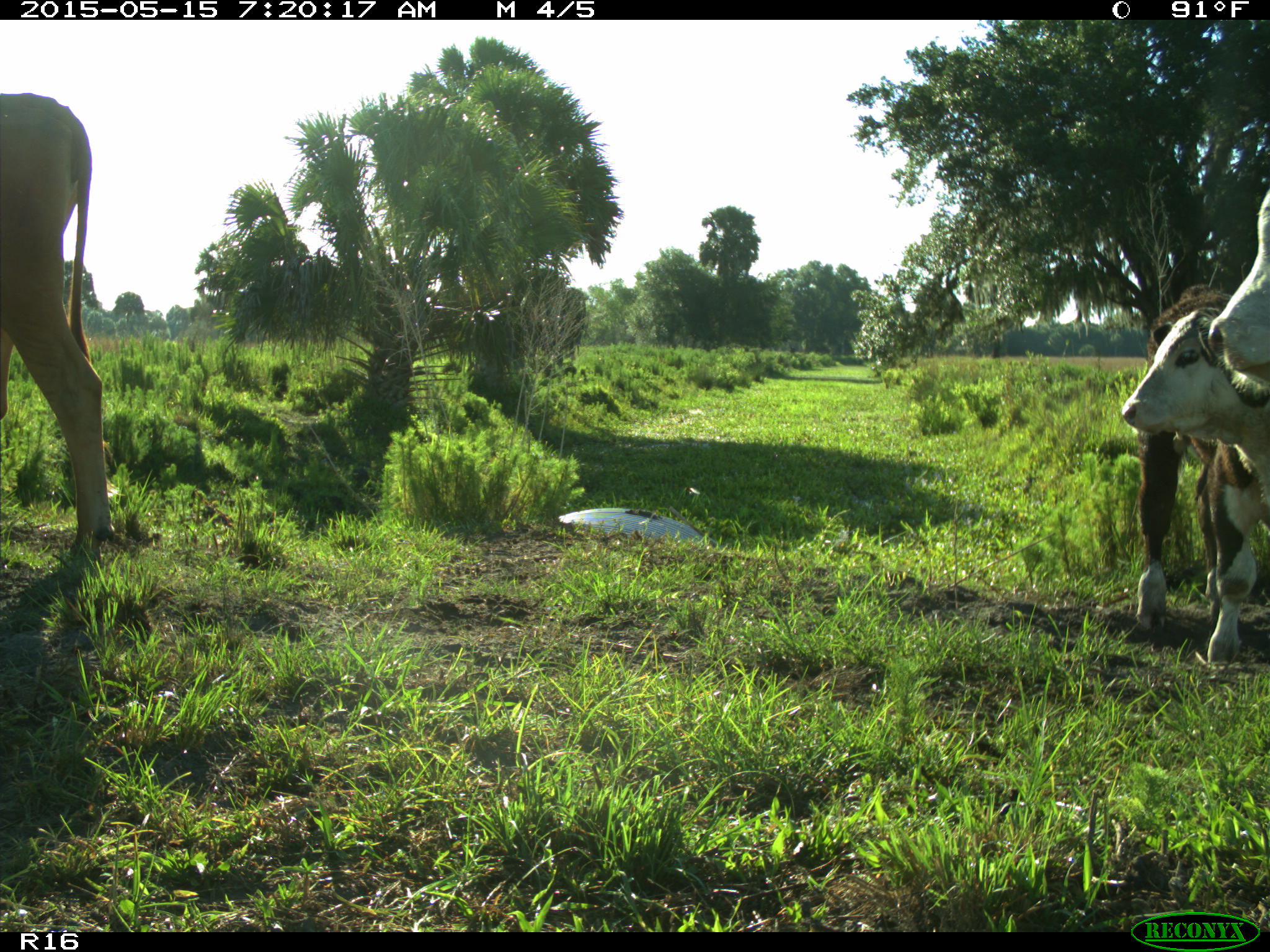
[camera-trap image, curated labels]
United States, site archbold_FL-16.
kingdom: Animalia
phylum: Chordata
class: Mammalia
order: Artiodactyla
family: Bovidae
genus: Bos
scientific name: Bos taurus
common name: domestic cow